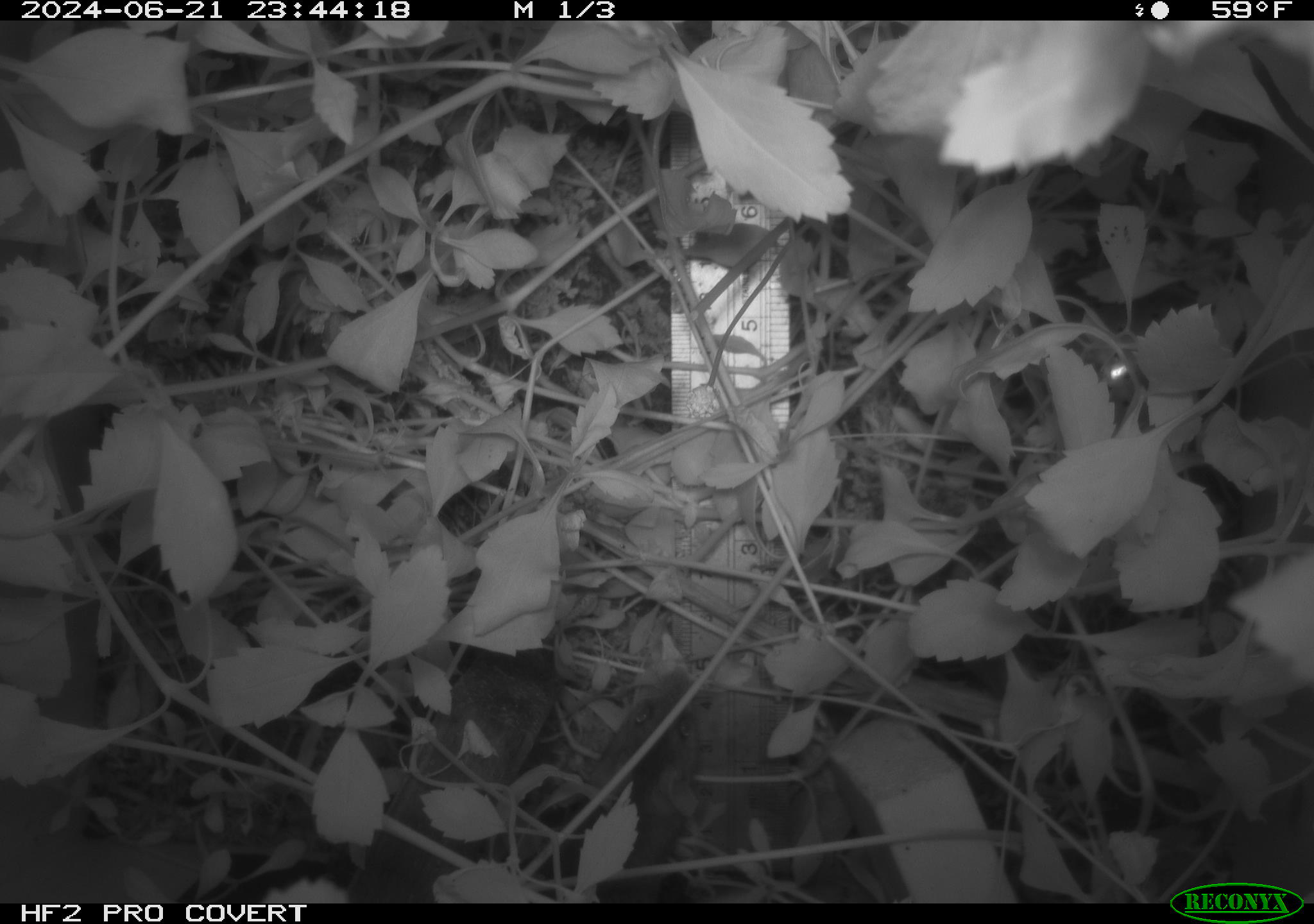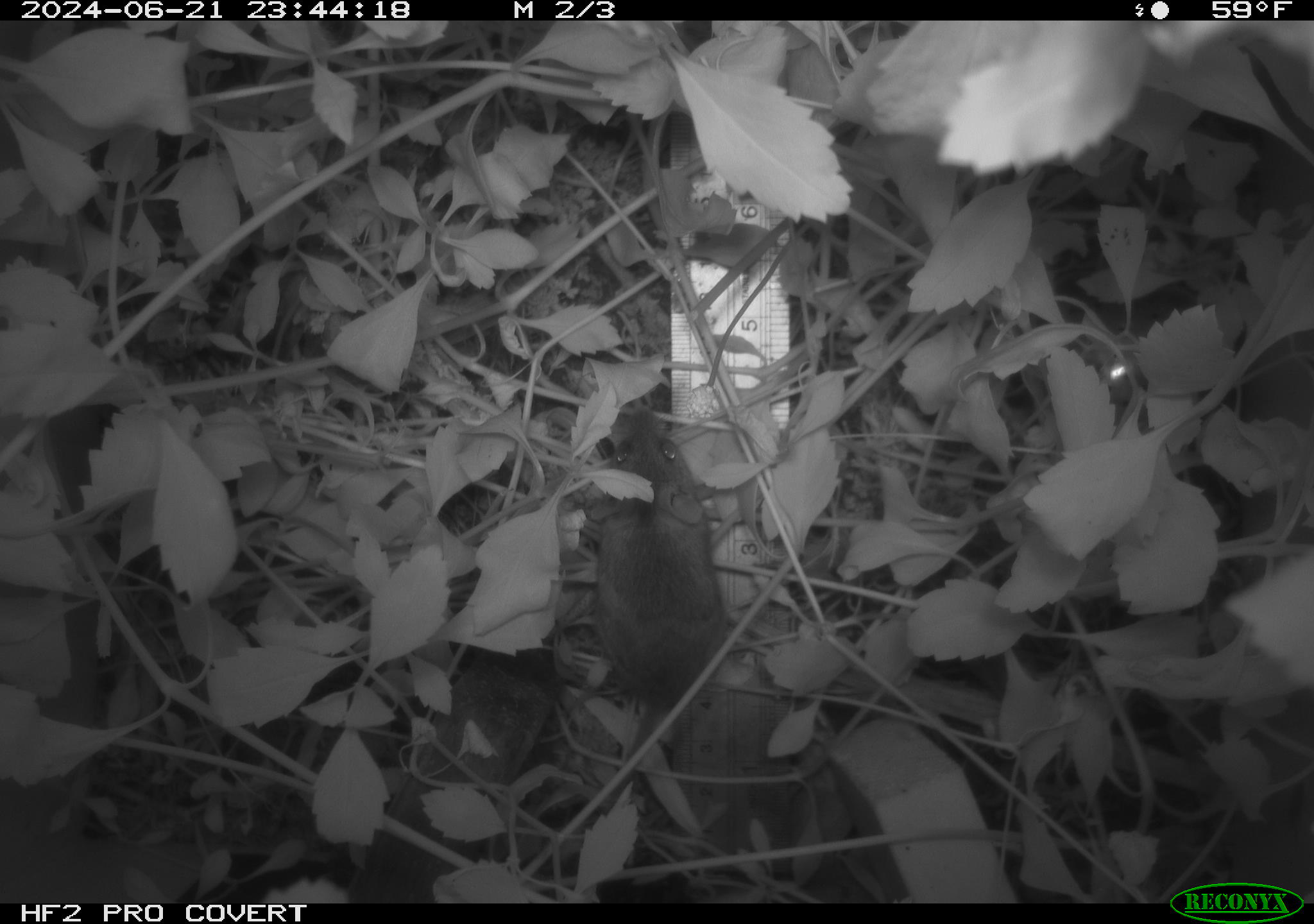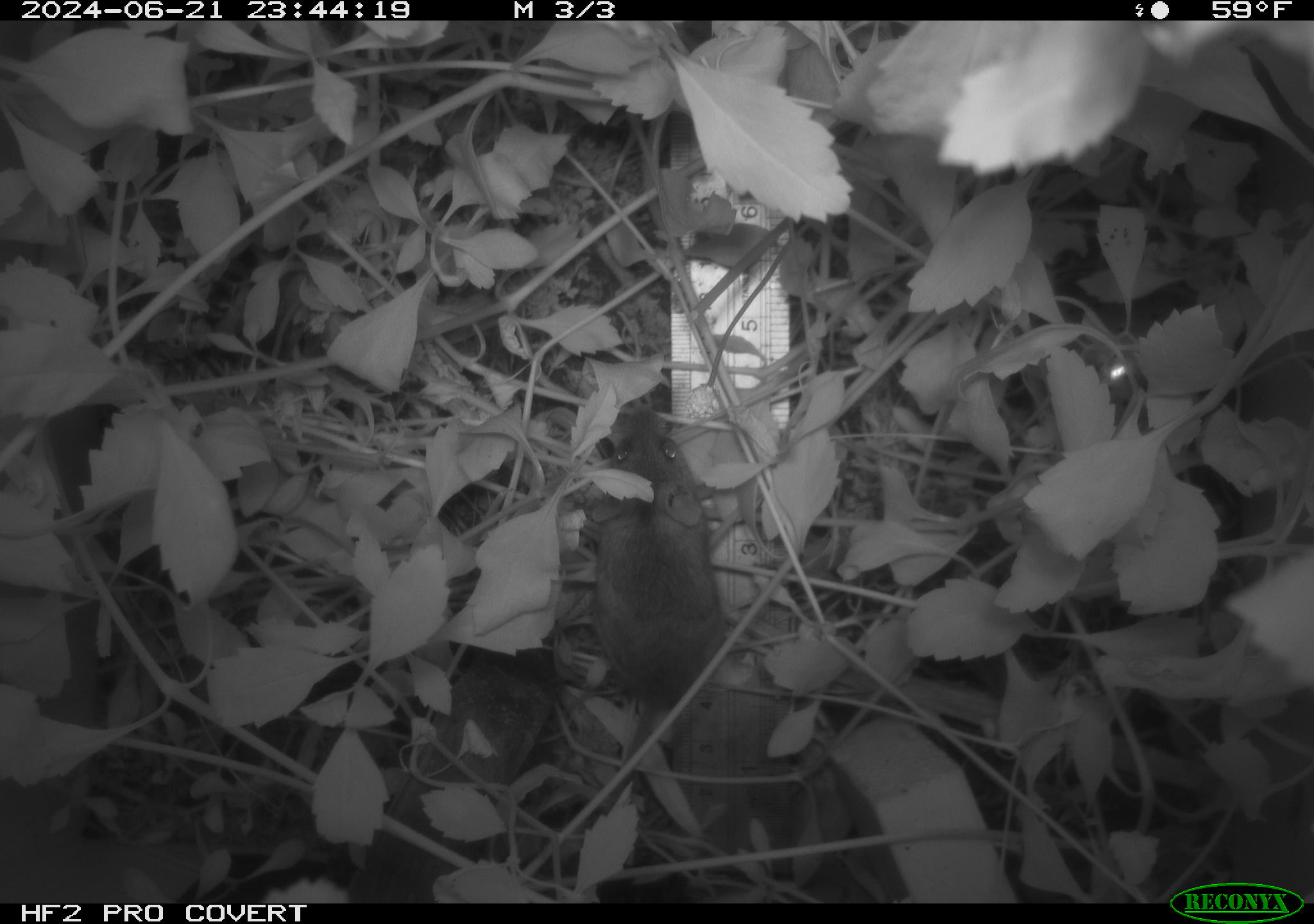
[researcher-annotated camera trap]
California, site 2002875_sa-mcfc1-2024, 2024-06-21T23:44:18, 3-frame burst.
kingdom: Animalia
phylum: Chordata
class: Mammalia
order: Rodentia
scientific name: Rodentia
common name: rodent